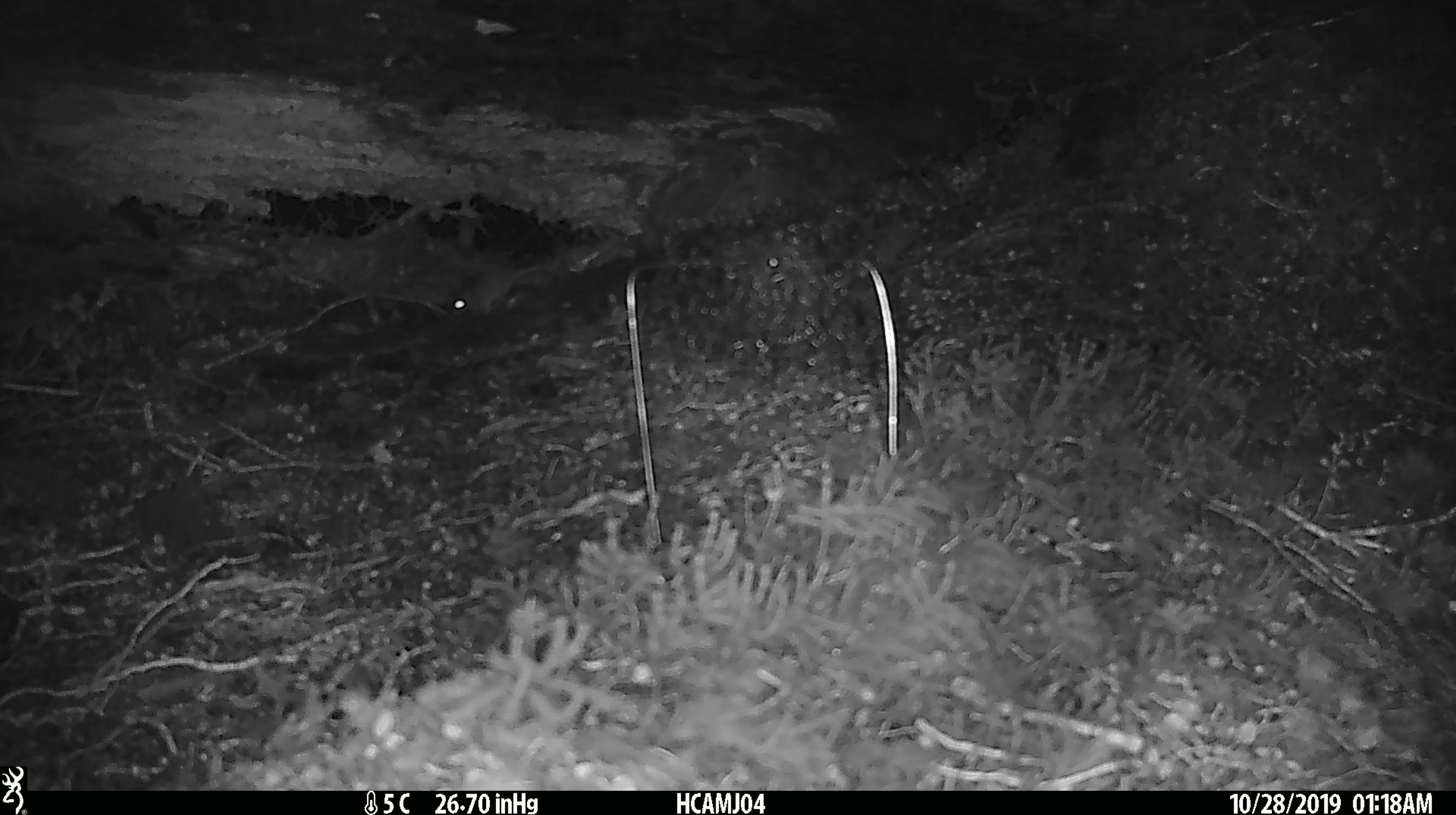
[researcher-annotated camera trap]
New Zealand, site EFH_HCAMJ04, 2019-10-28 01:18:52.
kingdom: Animalia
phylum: Chordata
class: Mammalia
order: Rodentia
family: Muridae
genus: Mus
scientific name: Mus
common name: mouse